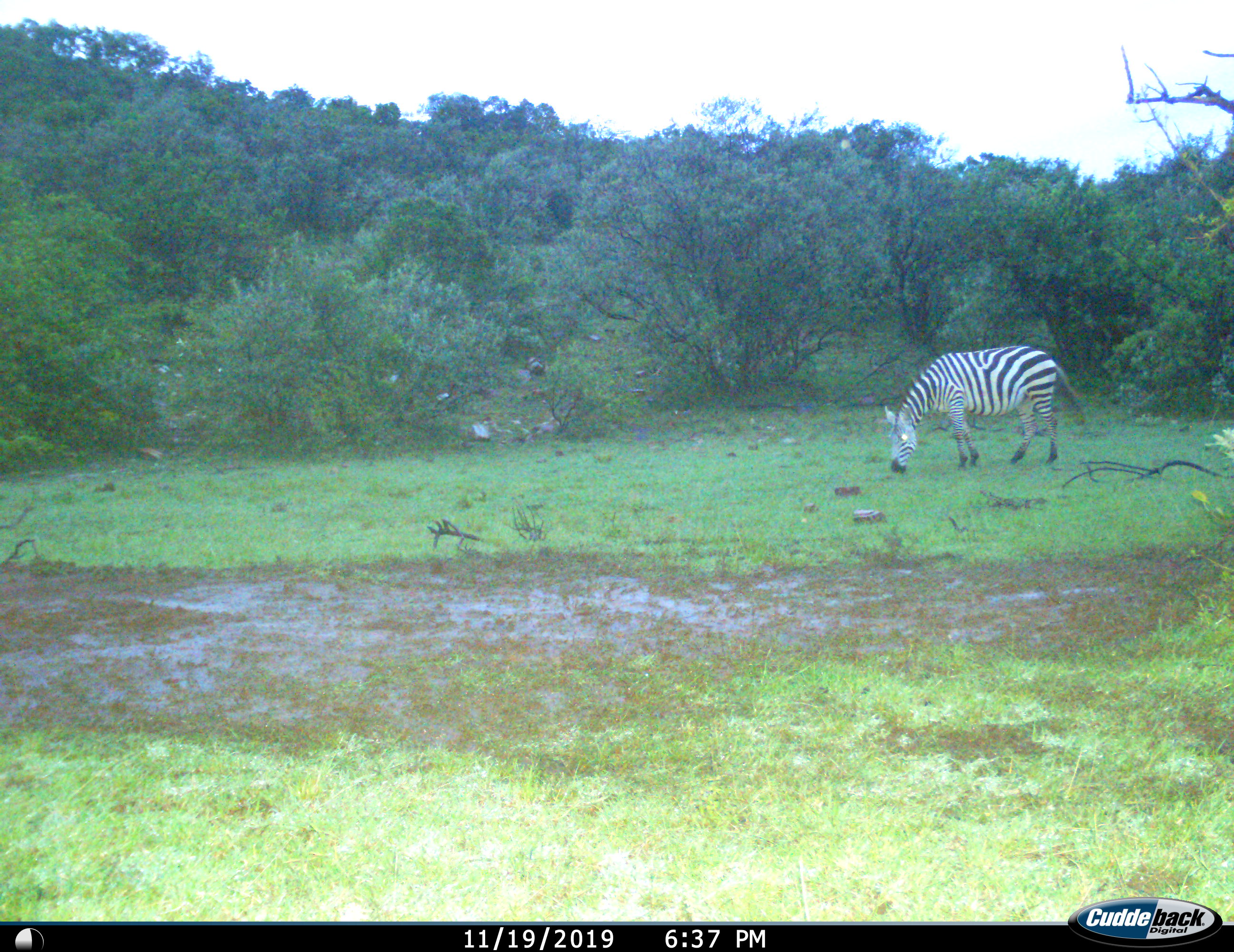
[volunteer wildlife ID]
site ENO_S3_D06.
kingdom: Animalia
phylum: Chordata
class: Mammalia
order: Perissodactyla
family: Equidae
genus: Equus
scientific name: Equus quagga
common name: plains zebra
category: zebraplains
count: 1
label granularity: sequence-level